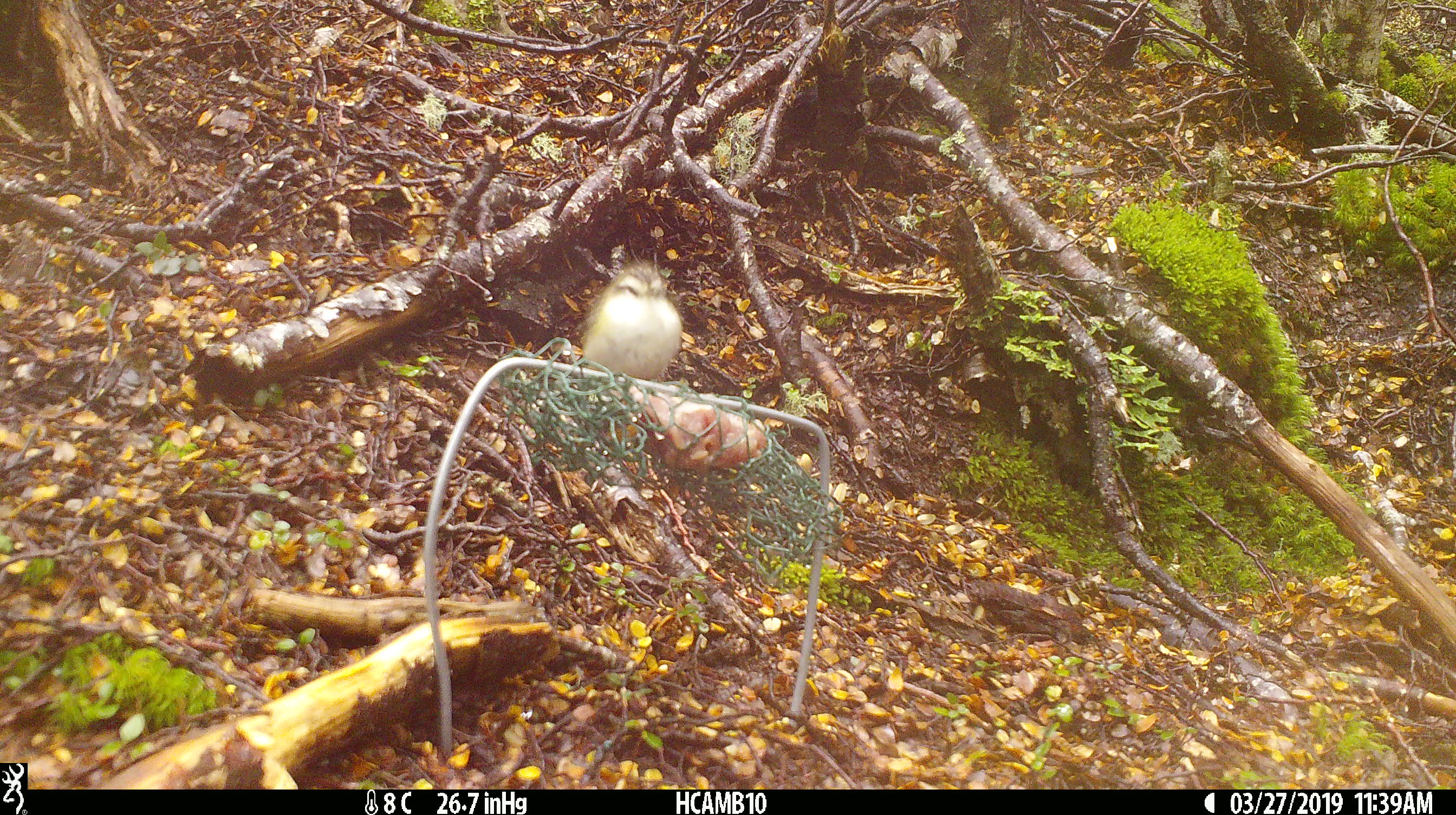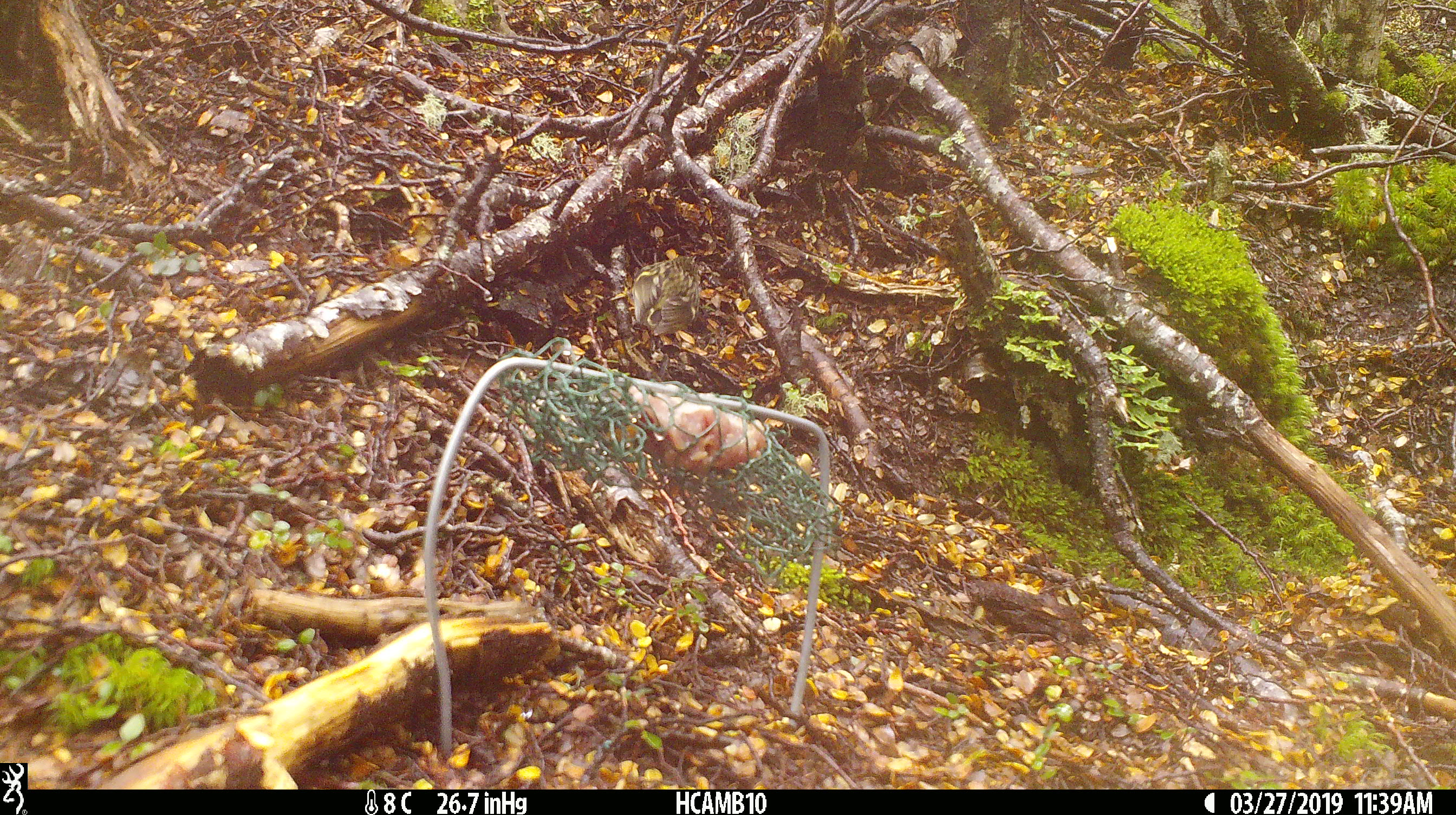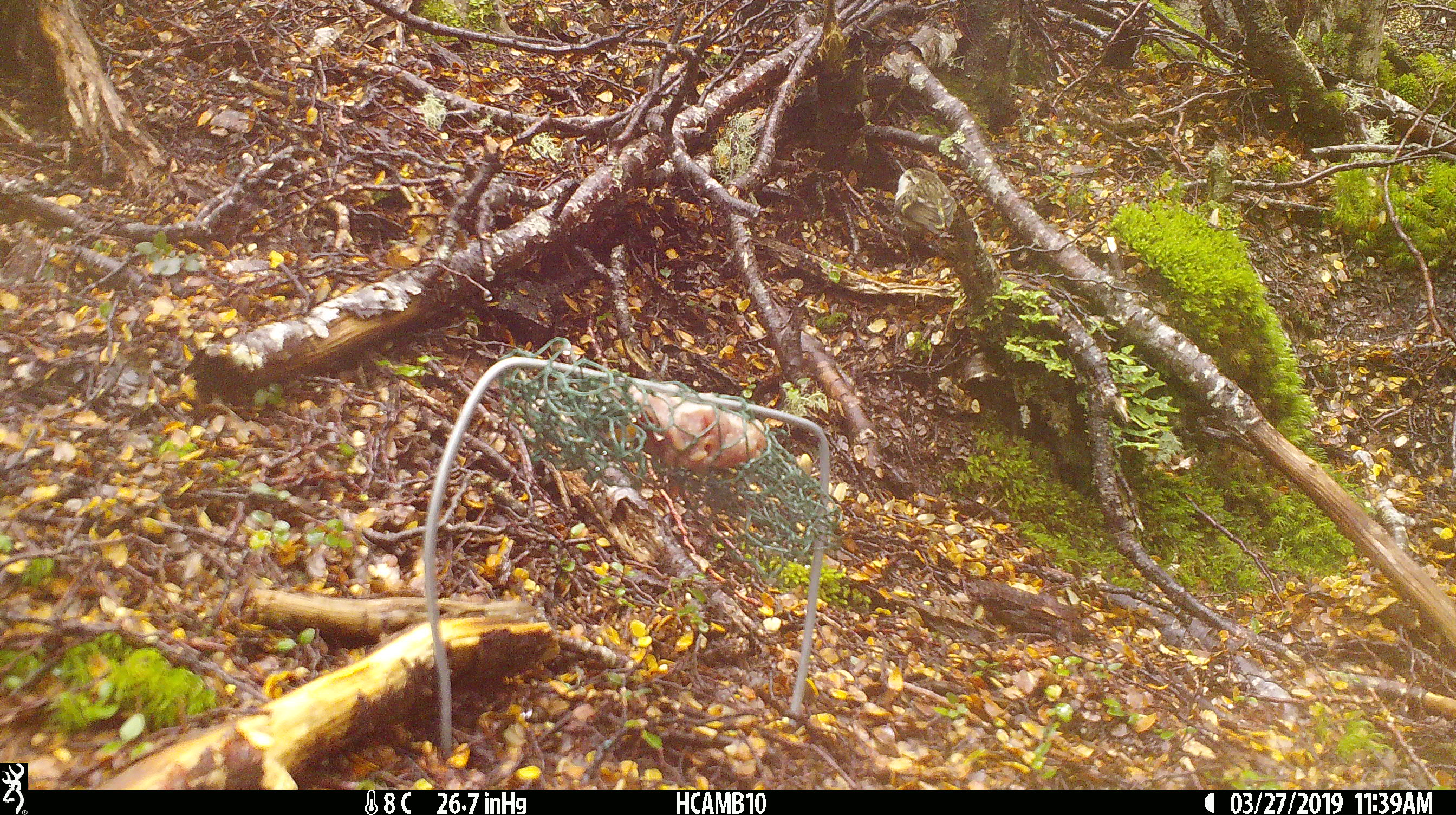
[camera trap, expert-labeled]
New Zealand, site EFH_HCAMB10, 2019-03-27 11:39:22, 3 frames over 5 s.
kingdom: Animalia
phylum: Chordata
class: Aves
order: Passeriformes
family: Acanthisittidae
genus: Acanthisitta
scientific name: Acanthisitta chloris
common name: rifleman